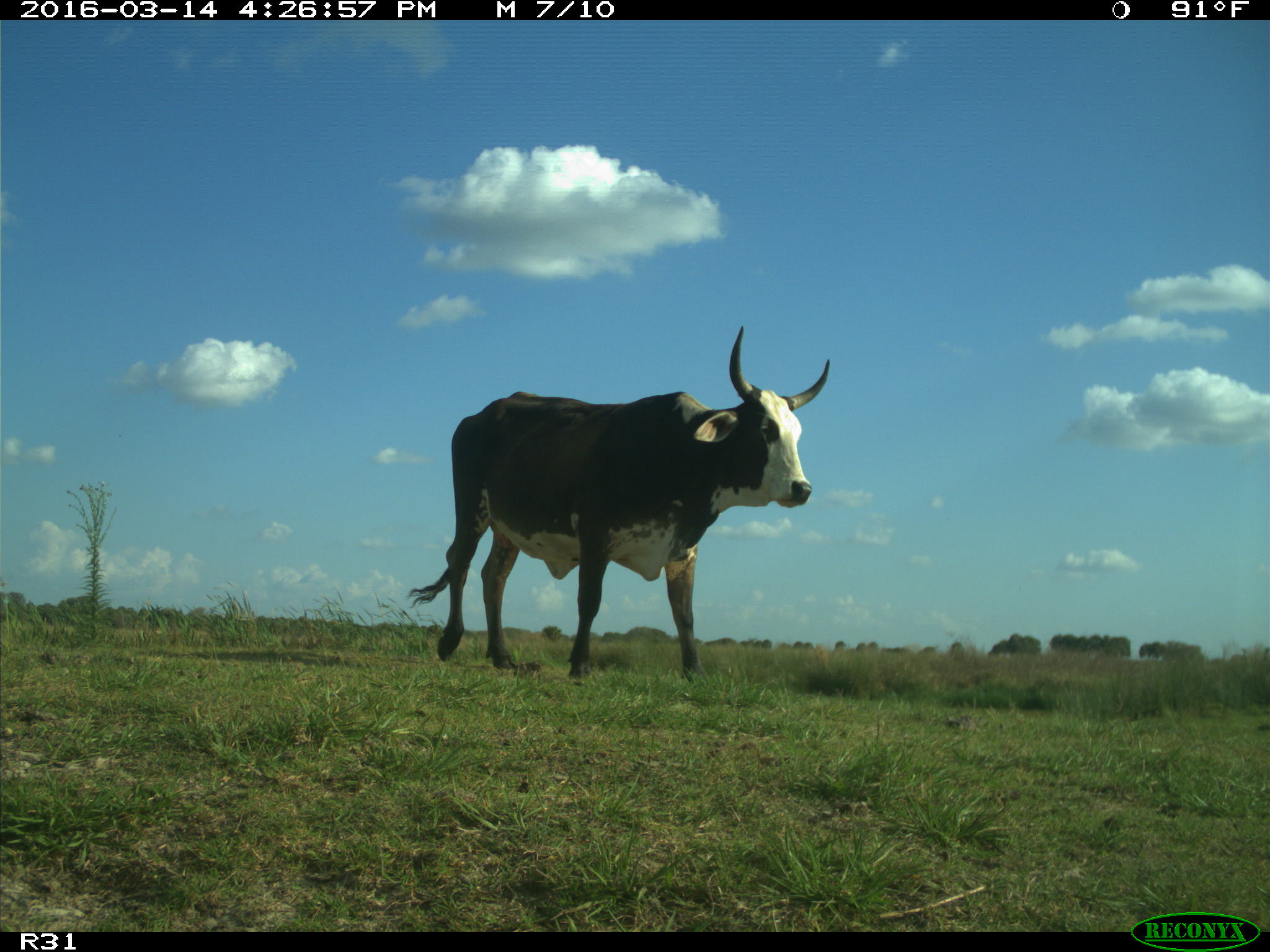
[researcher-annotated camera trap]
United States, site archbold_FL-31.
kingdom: Animalia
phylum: Chordata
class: Mammalia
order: Artiodactyla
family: Bovidae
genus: Bos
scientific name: Bos taurus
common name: domestic cow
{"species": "Bos taurus (domestic cow)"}